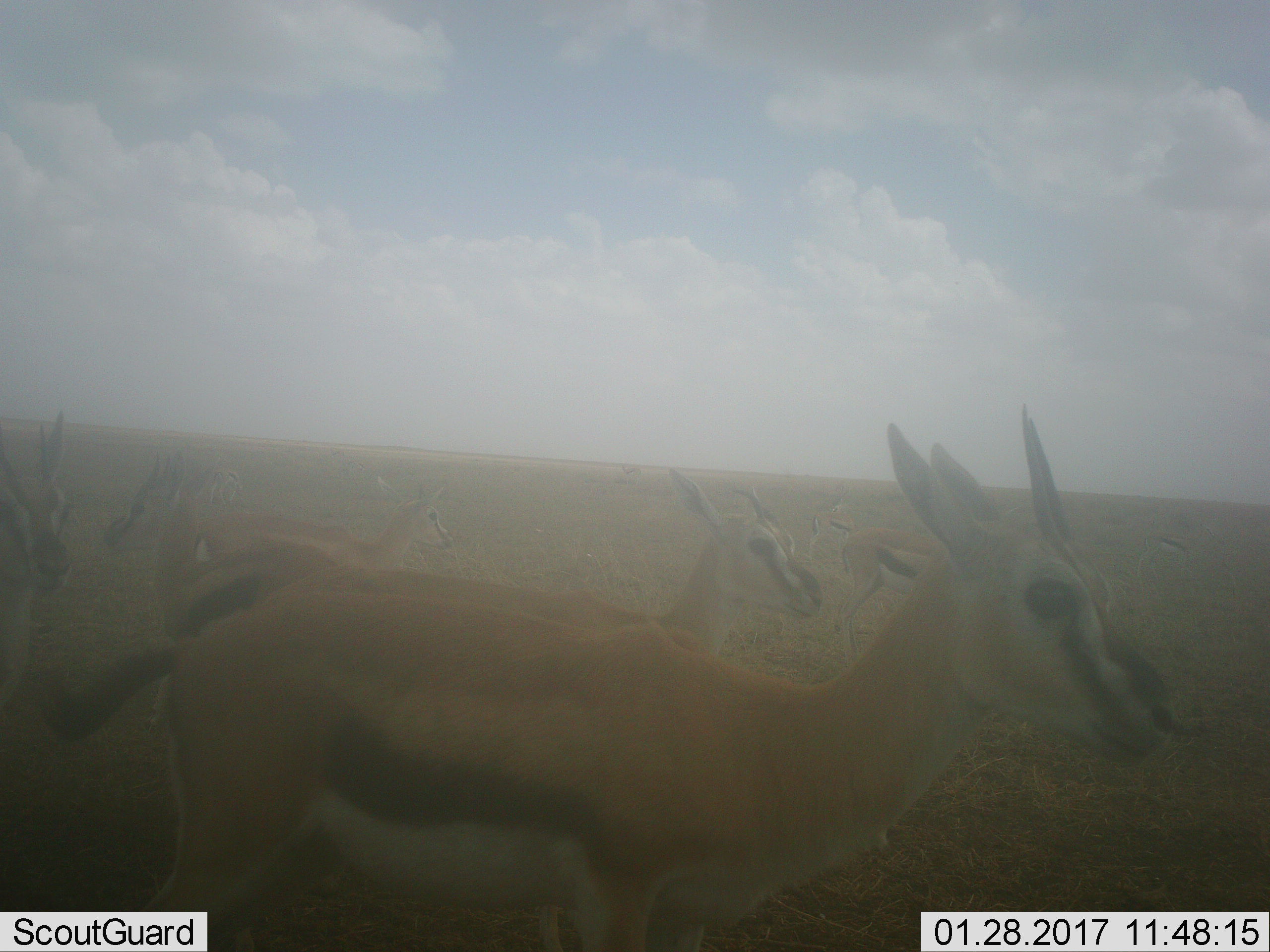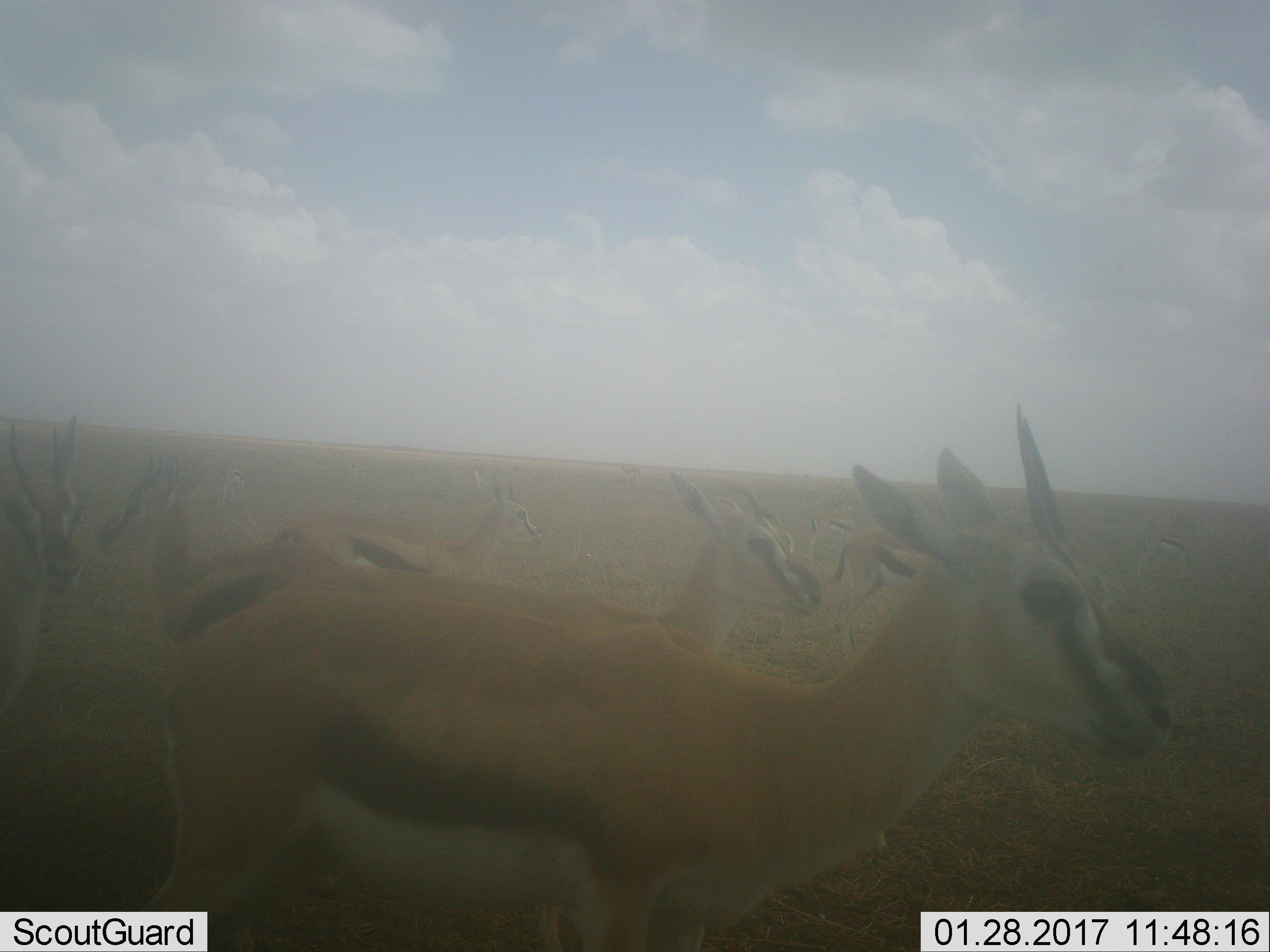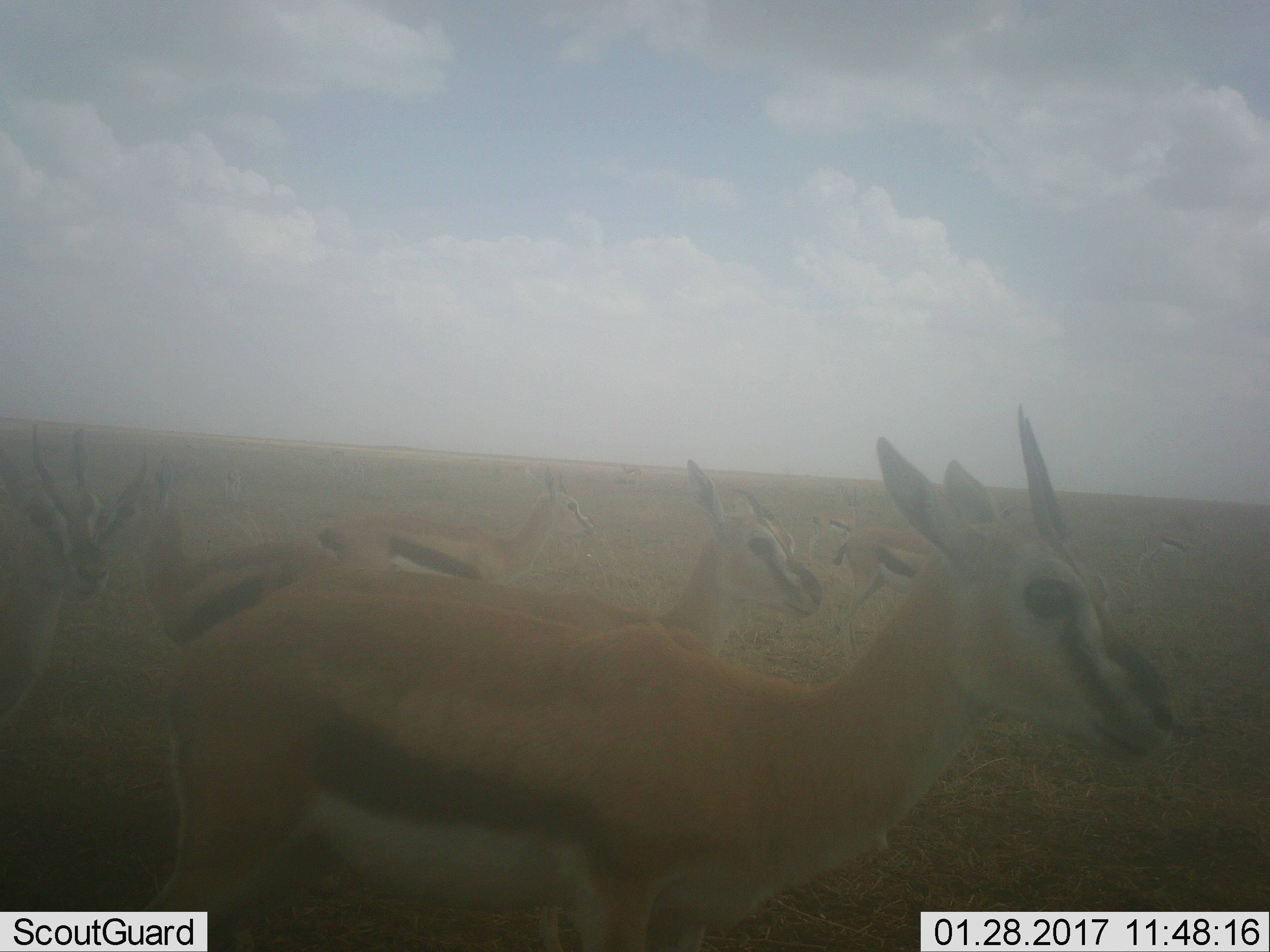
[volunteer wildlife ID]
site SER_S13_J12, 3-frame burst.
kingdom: Animalia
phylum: Chordata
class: Mammalia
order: Artiodactyla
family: Bovidae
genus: Eudorcas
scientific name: Eudorcas thomsonii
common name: thomson's gazelle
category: gazellethomsons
Gazellethomsons (thomson's gazelle) (Eudorcas thomsonii), count 7. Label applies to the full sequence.